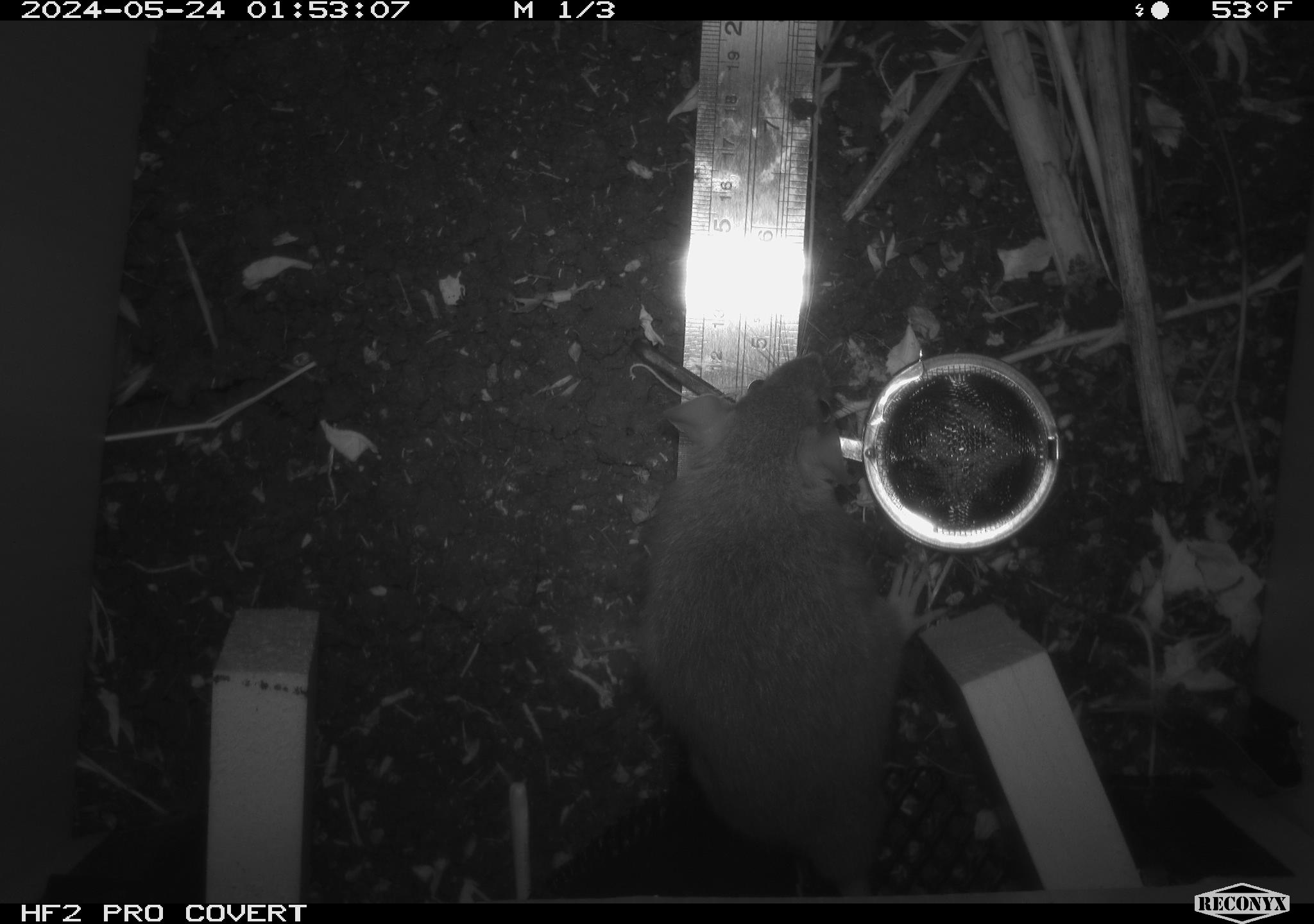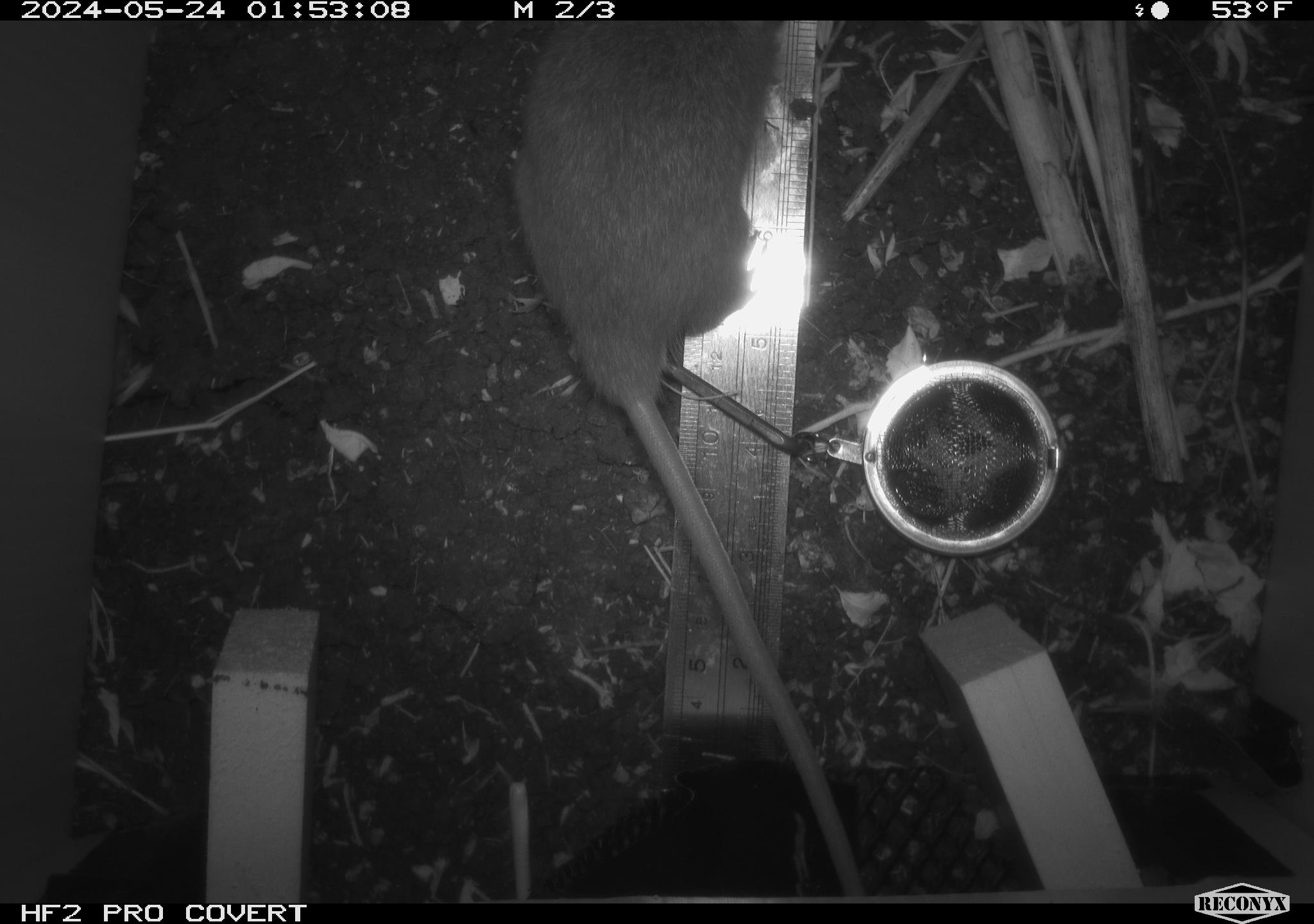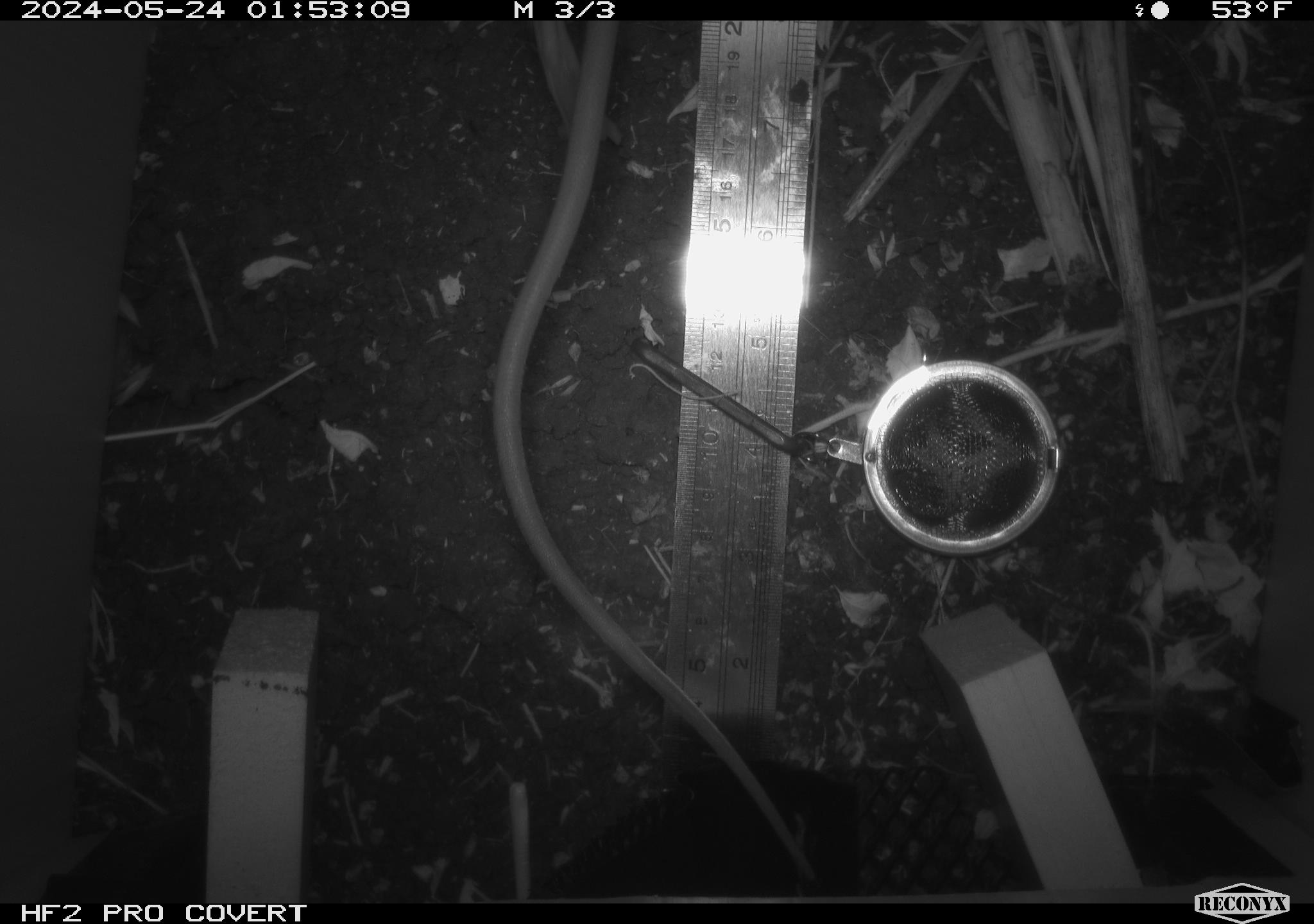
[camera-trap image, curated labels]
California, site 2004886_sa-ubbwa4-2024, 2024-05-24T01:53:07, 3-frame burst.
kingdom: Animalia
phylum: Chordata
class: Mammalia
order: Rodentia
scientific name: Rodentia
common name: woodrat or rat or mouse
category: woodrat or rat or mouse species